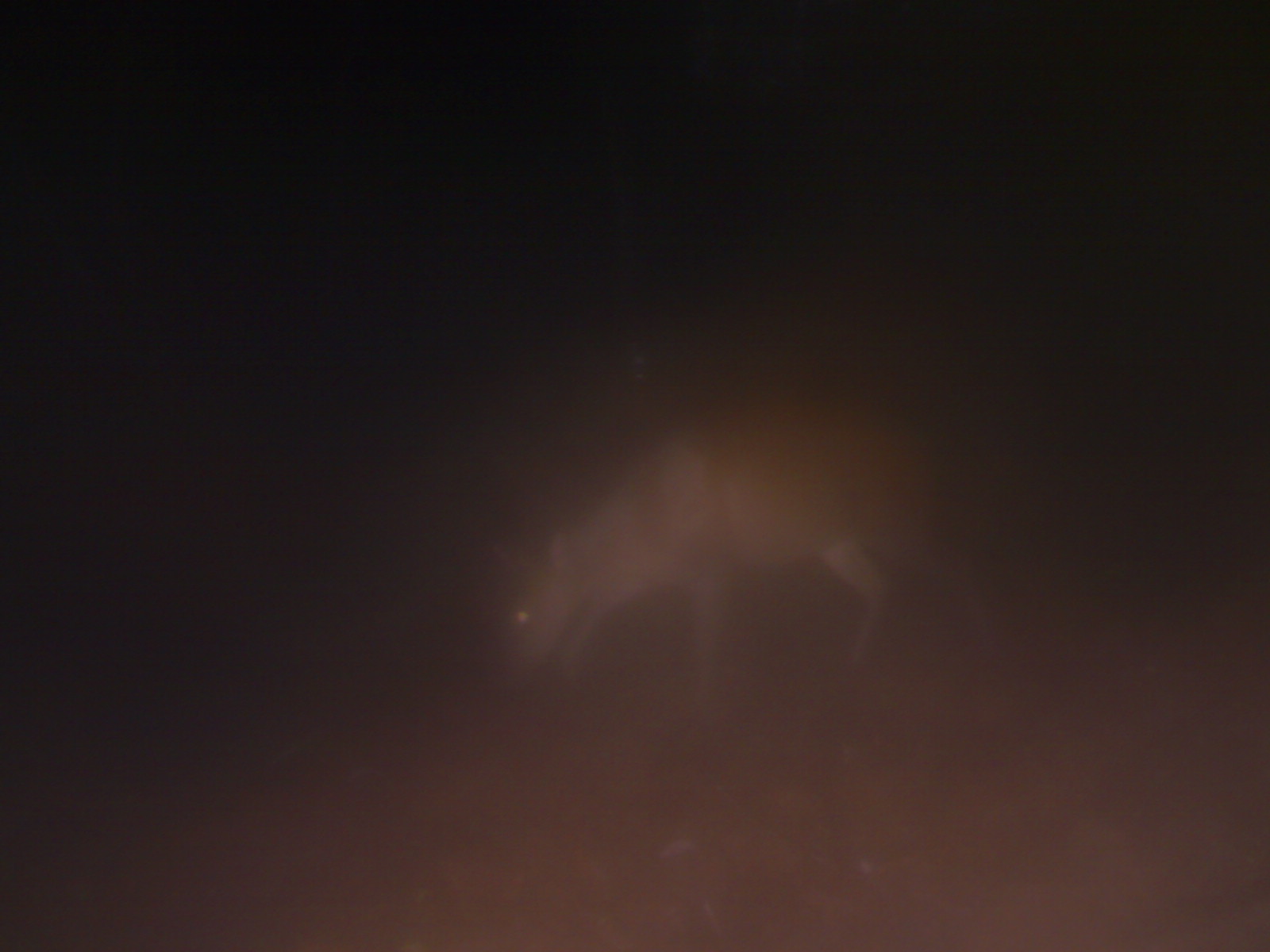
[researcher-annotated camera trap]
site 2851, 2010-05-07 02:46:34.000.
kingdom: Animalia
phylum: Chordata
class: Mammalia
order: Artiodactyla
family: Cervidae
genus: Muntiacus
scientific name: Muntiacus muntjak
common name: southern red muntjac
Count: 1.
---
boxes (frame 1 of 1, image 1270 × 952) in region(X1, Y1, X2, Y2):
muntiacus muntjak: region(485, 387, 998, 721)